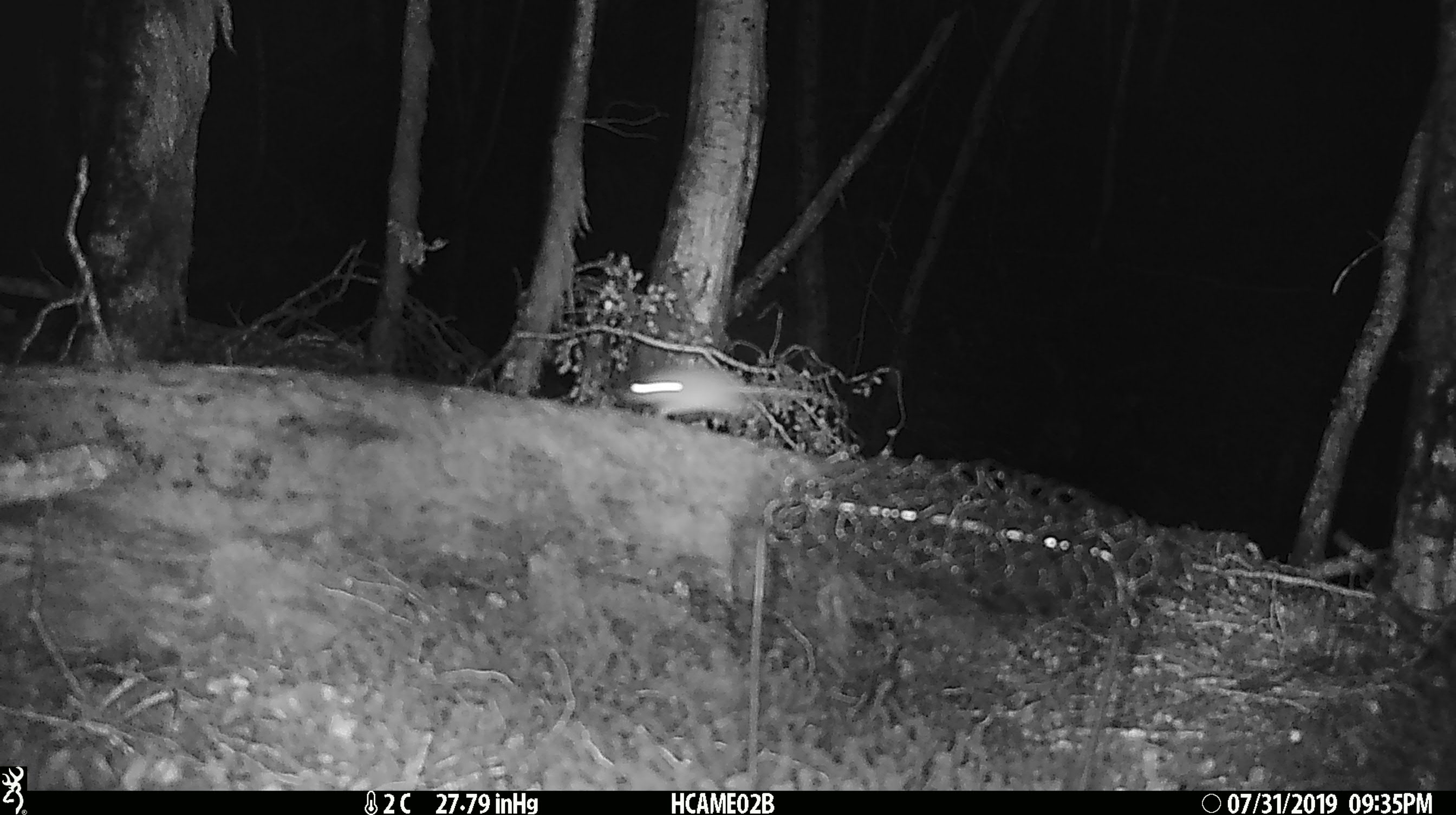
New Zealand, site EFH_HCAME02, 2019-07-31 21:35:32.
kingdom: Animalia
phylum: Chordata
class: Mammalia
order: Rodentia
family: Muridae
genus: Mus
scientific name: Mus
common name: mouse